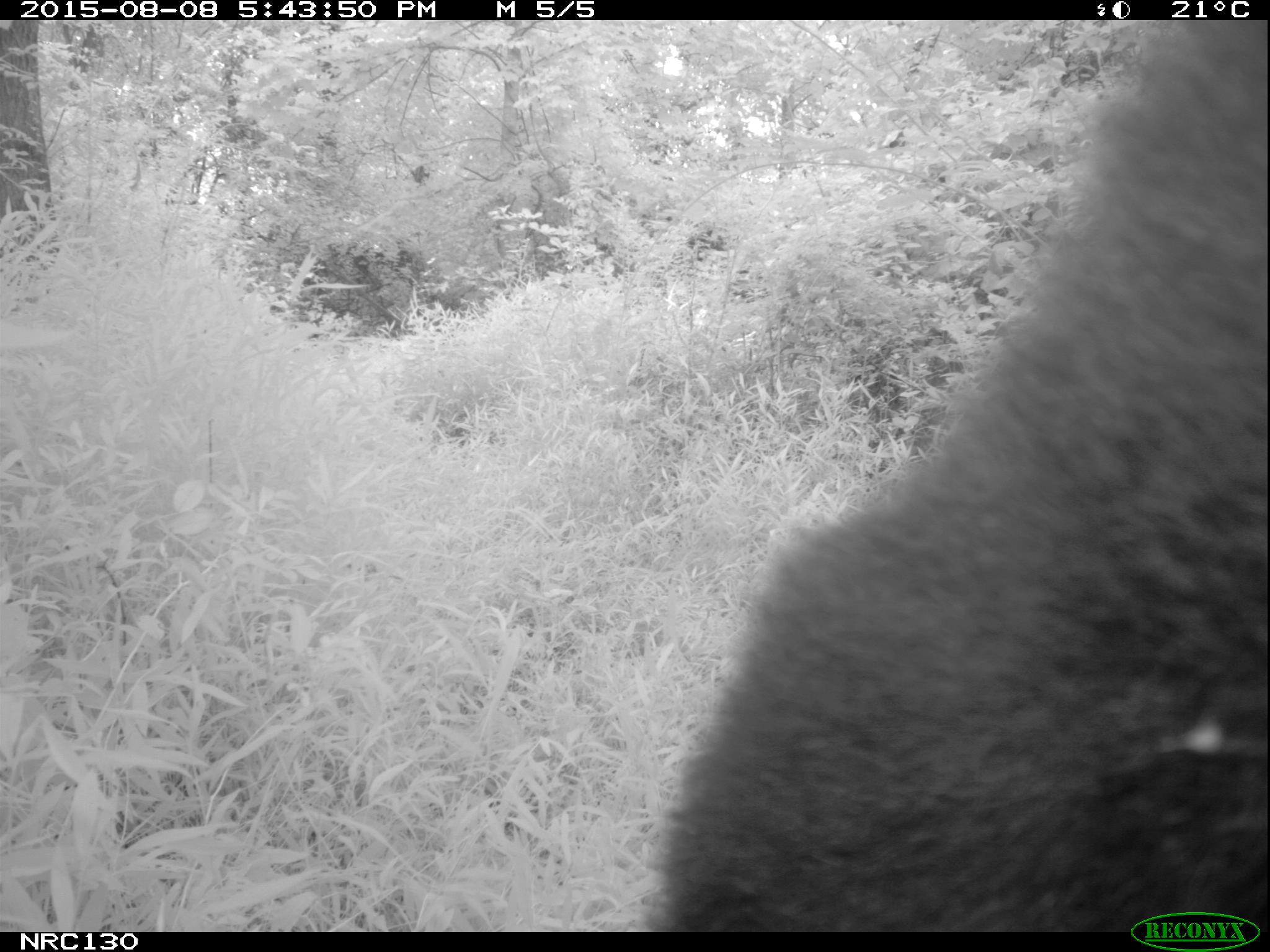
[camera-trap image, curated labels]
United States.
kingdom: Animalia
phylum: Chordata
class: Mammalia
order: Carnivora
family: Ursidae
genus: Ursus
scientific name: Ursus americanus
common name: american black bear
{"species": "American Black Bear (Ursus americanus)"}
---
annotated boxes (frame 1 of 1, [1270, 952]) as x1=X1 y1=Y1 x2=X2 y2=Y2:
American Black Bear: x1=571 y1=11 x2=1269 y2=934